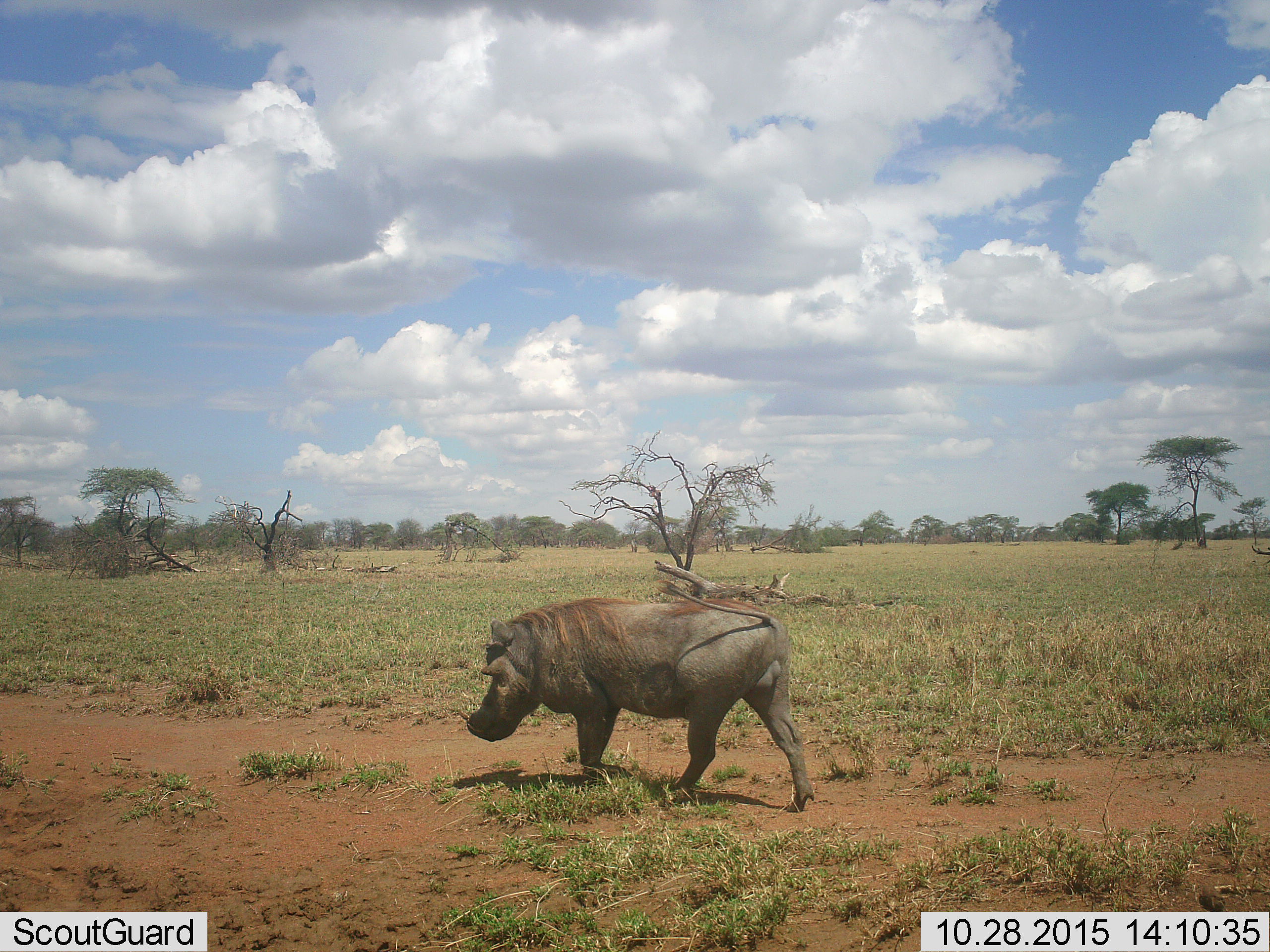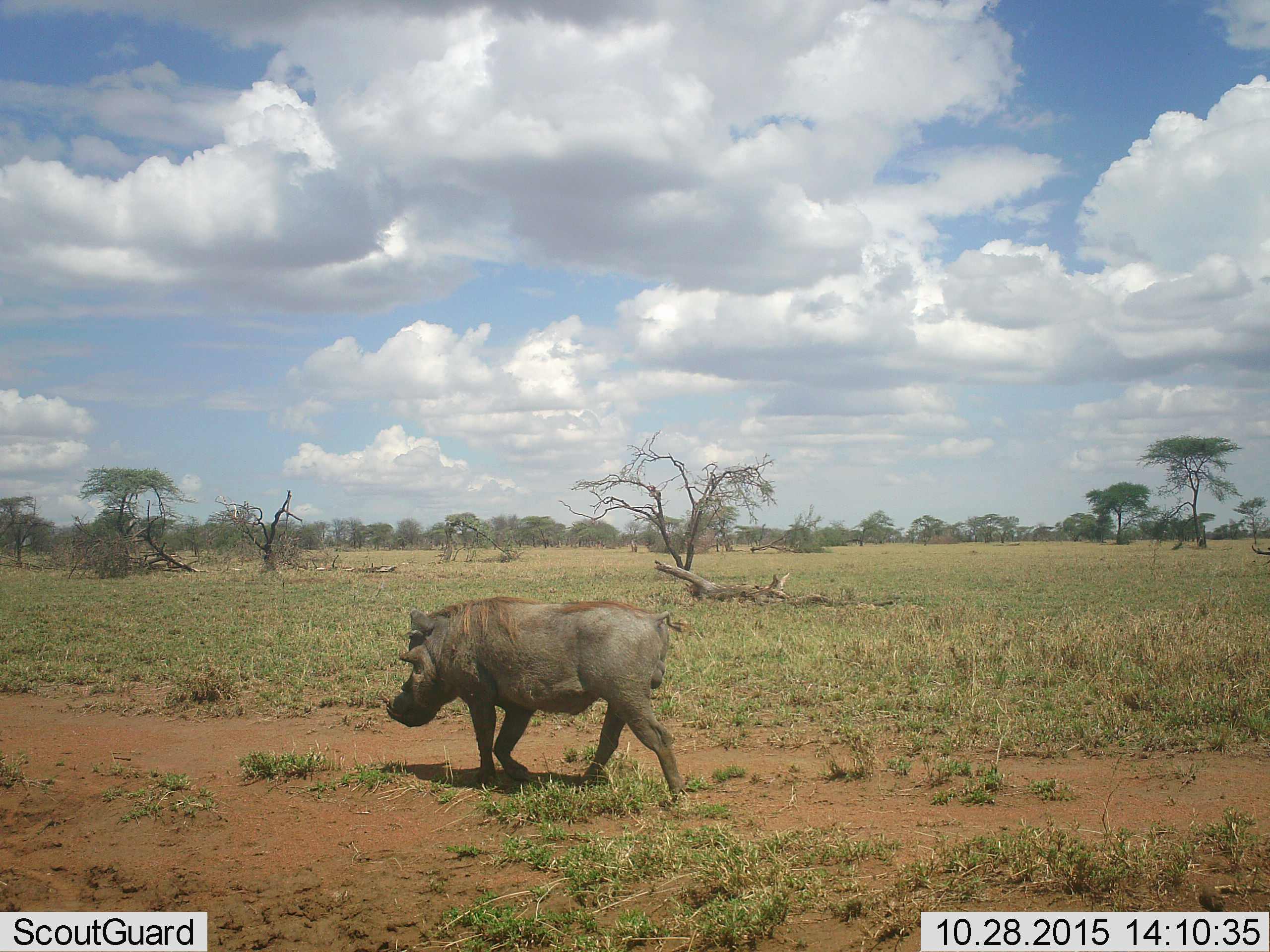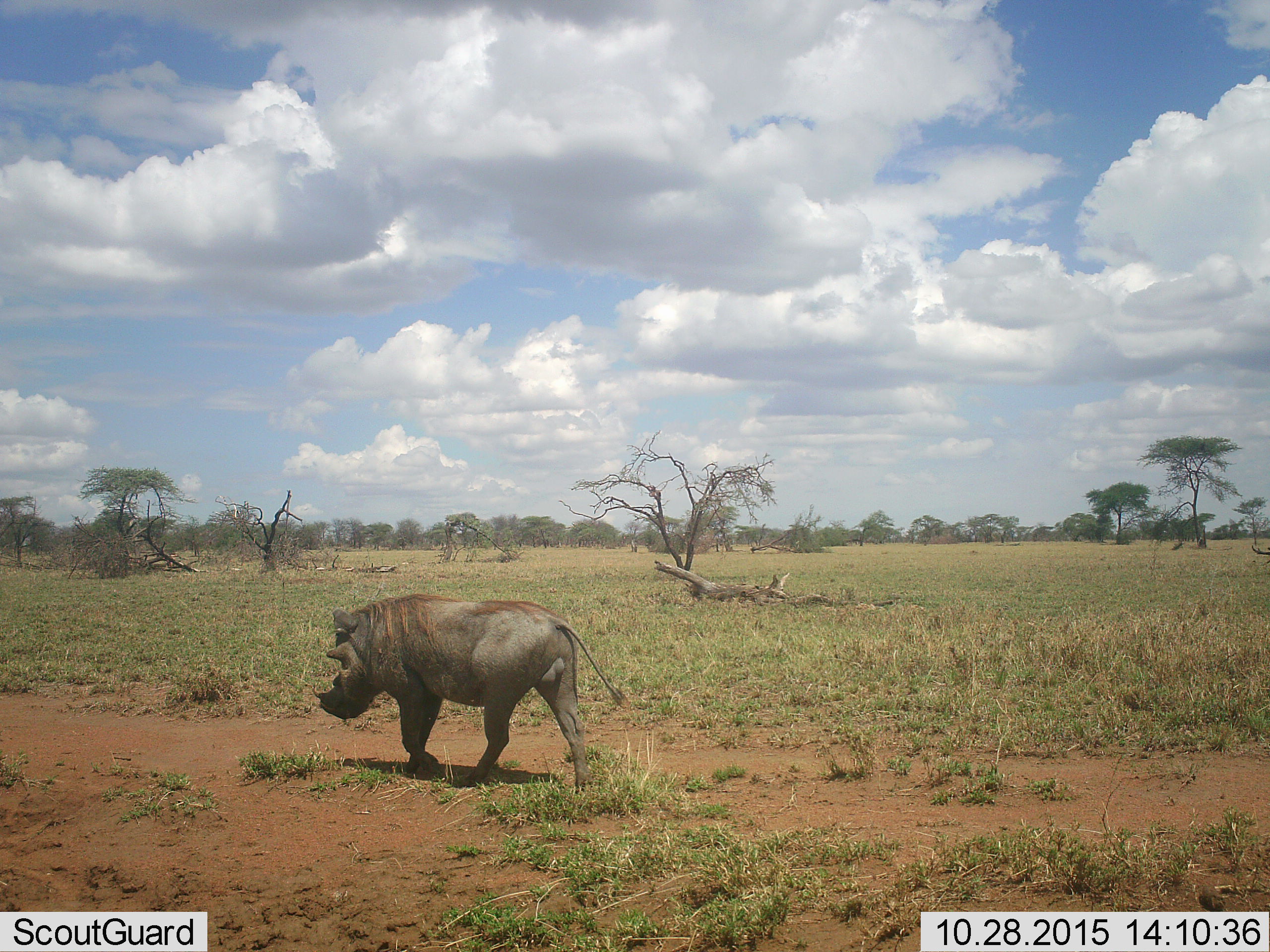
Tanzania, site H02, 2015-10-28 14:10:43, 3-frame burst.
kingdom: Animalia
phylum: Chordata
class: Mammalia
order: Artiodactyla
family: Suidae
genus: Phacochoerus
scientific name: Phacochoerus africanus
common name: warthog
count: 1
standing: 0%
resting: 0%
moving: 100%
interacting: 0%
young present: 0%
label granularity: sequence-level